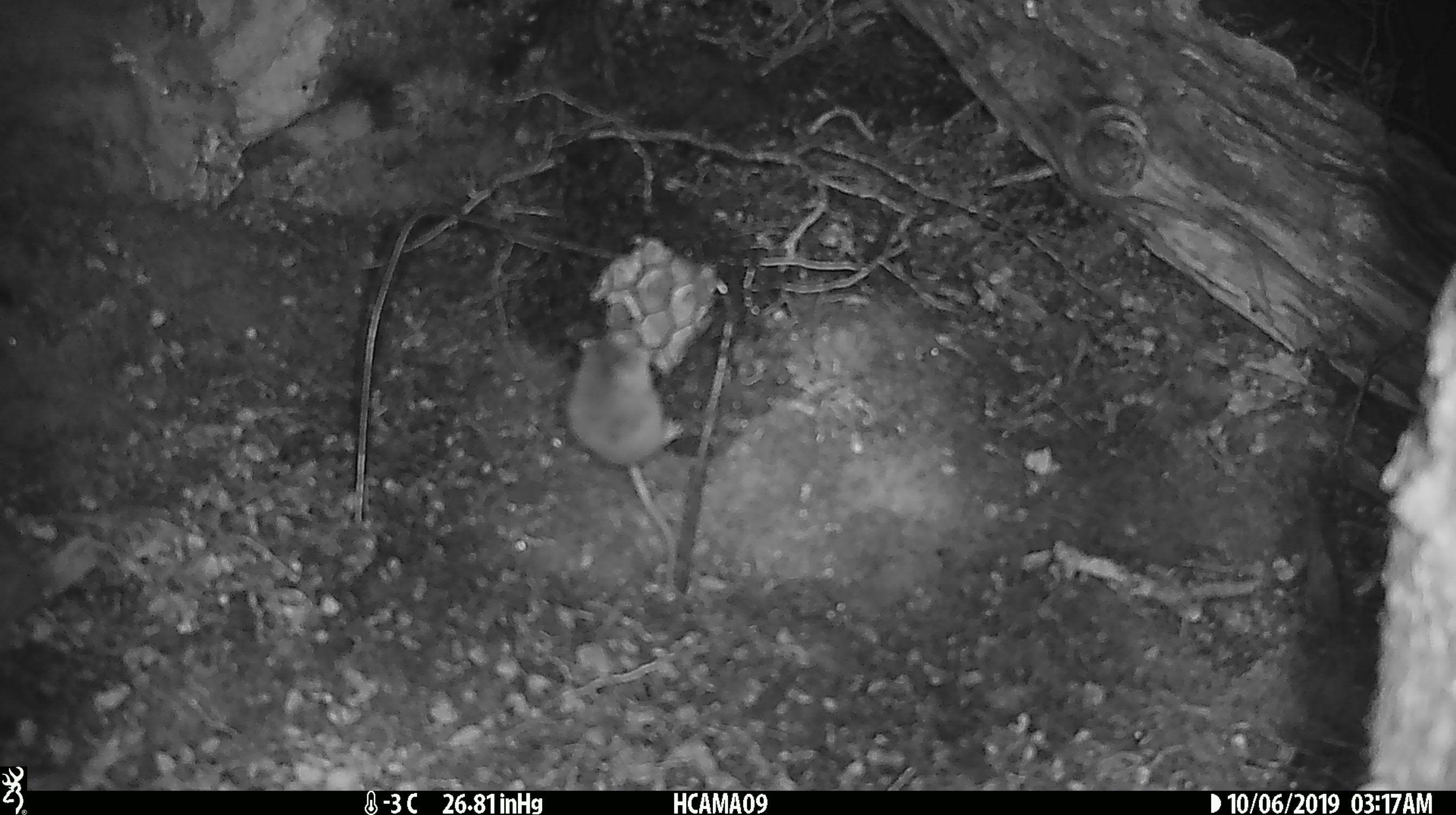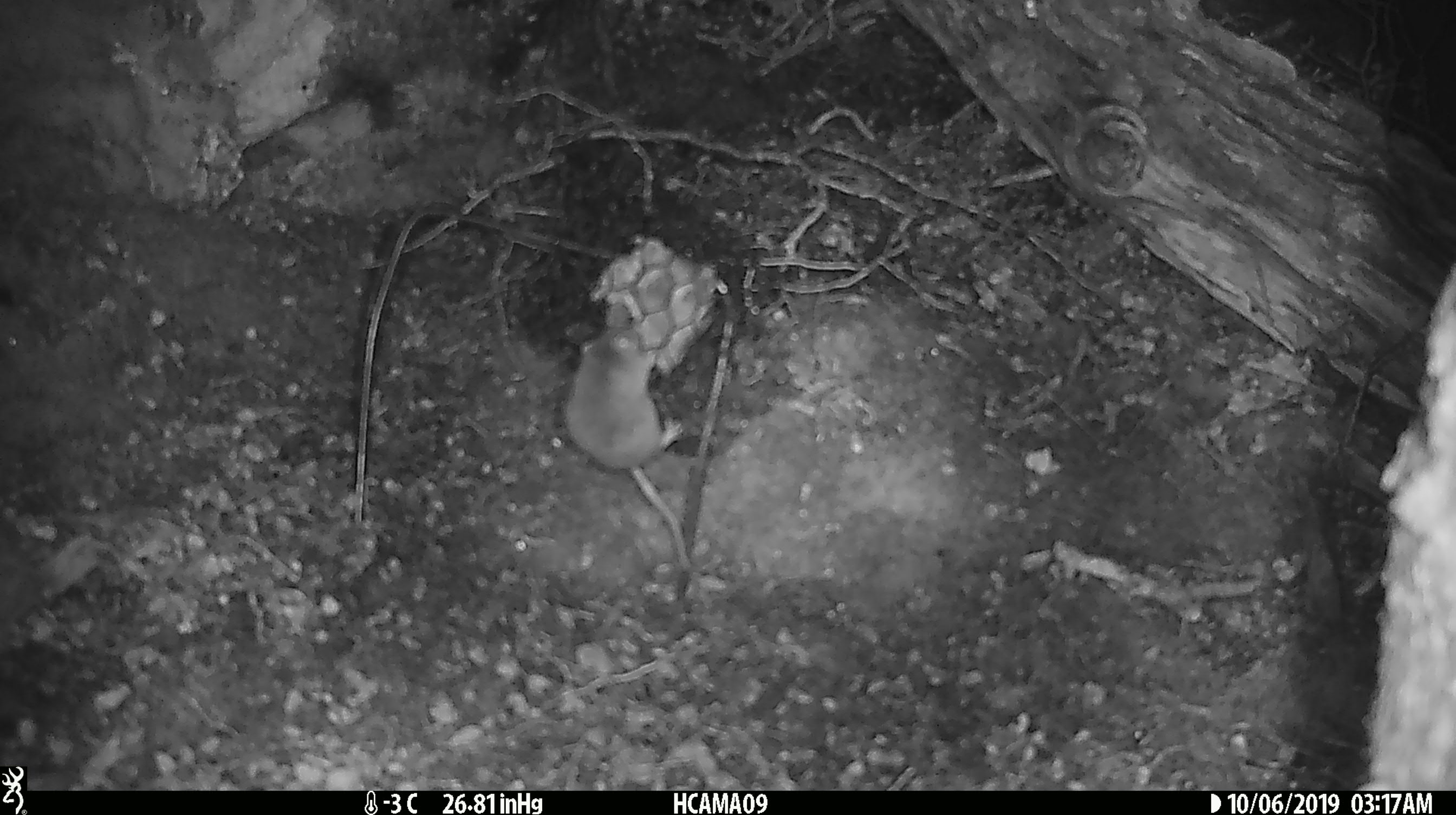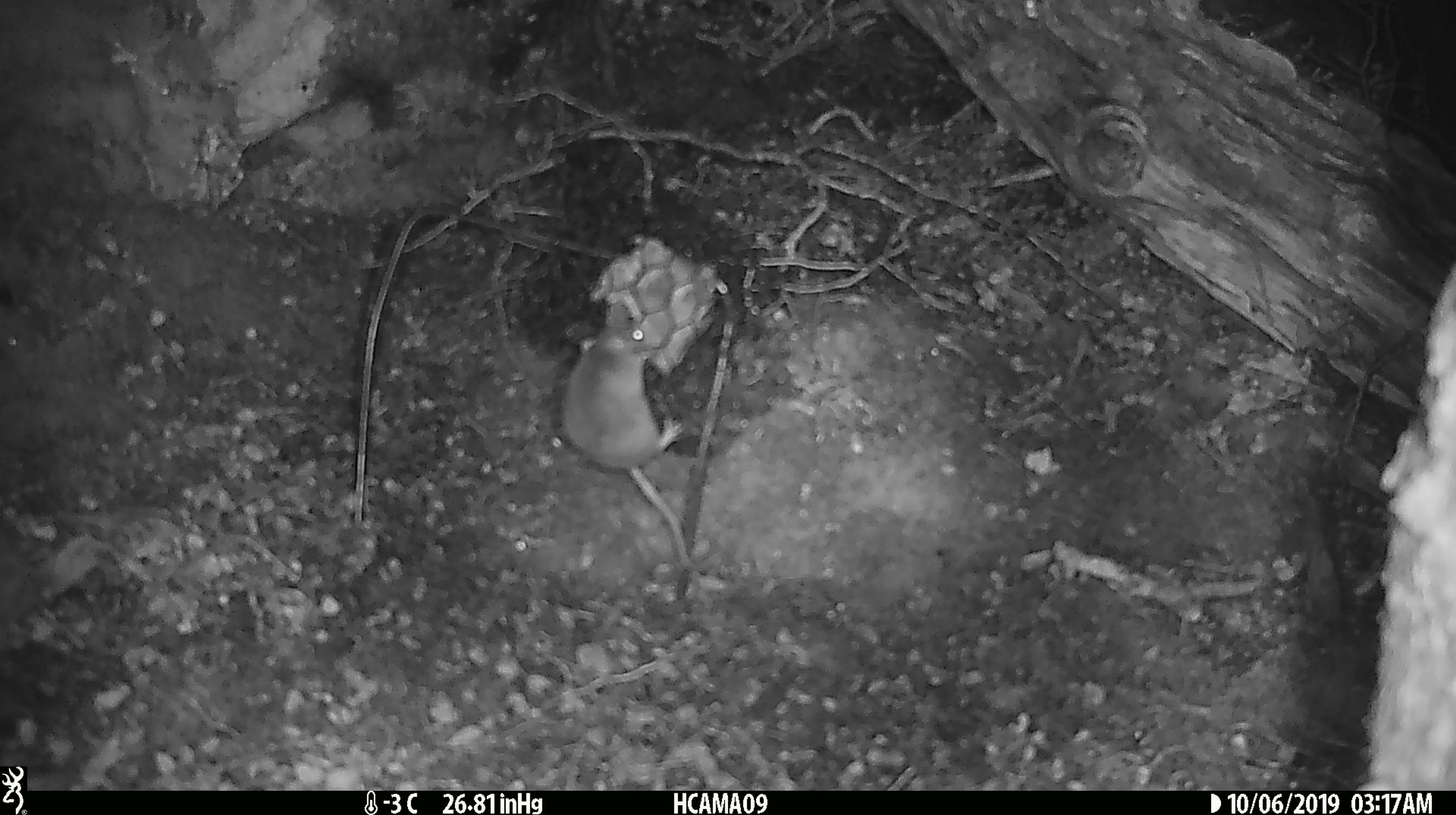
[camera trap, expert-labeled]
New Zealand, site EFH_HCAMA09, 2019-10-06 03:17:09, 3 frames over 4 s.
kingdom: Animalia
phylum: Chordata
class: Mammalia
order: Rodentia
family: Muridae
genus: Mus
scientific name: Mus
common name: mouse